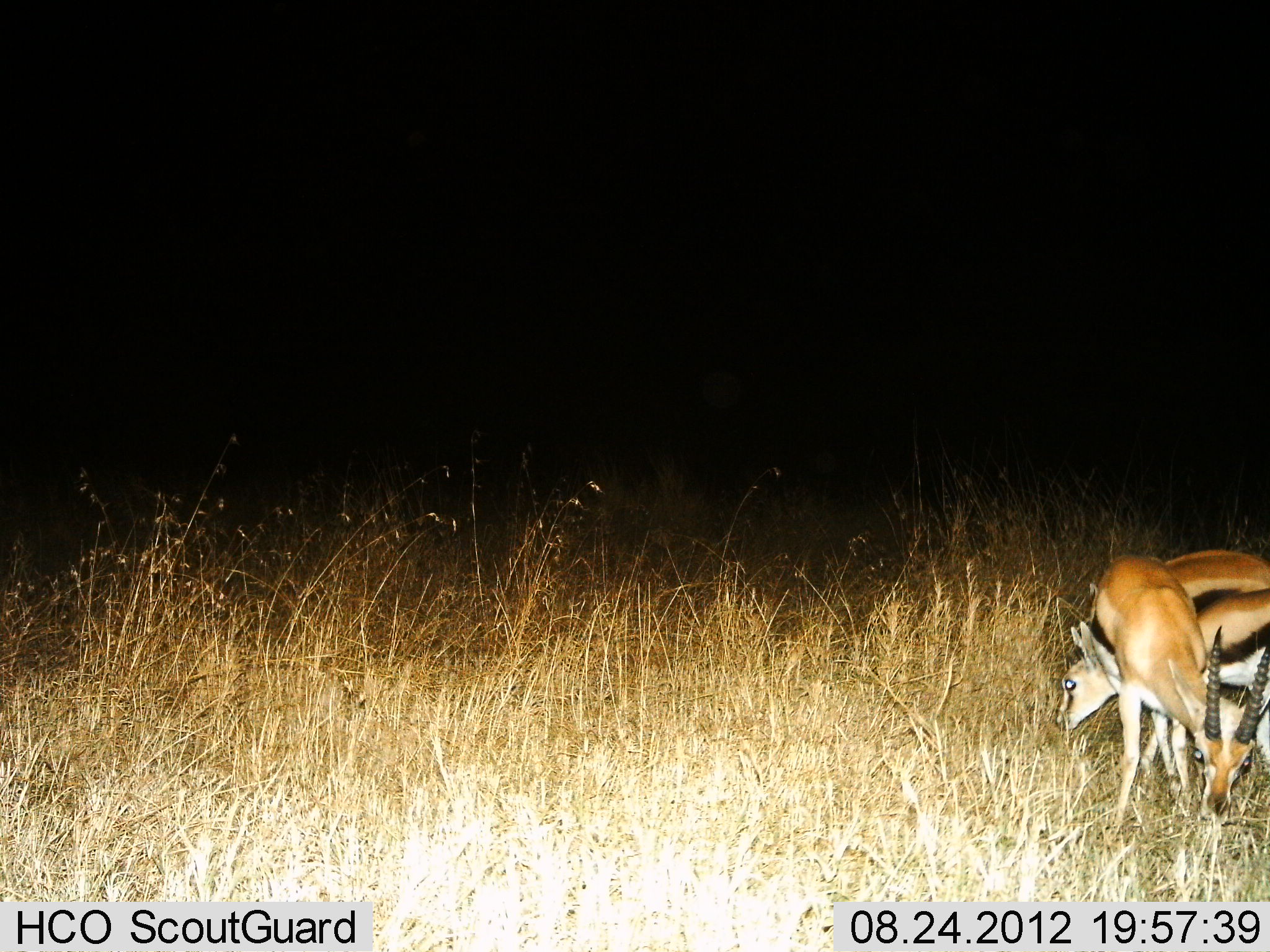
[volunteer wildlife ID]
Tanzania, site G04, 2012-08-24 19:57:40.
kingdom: Animalia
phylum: Chordata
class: Mammalia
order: Artiodactyla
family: Bovidae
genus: Eudorcas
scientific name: Eudorcas thomsonii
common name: thomson's gazelle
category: gazellethomsons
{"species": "gazellethomsons (thomson's gazelle) (Eudorcas thomsonii)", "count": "3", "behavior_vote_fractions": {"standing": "20%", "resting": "0%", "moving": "0%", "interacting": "0%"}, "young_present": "0%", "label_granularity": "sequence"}